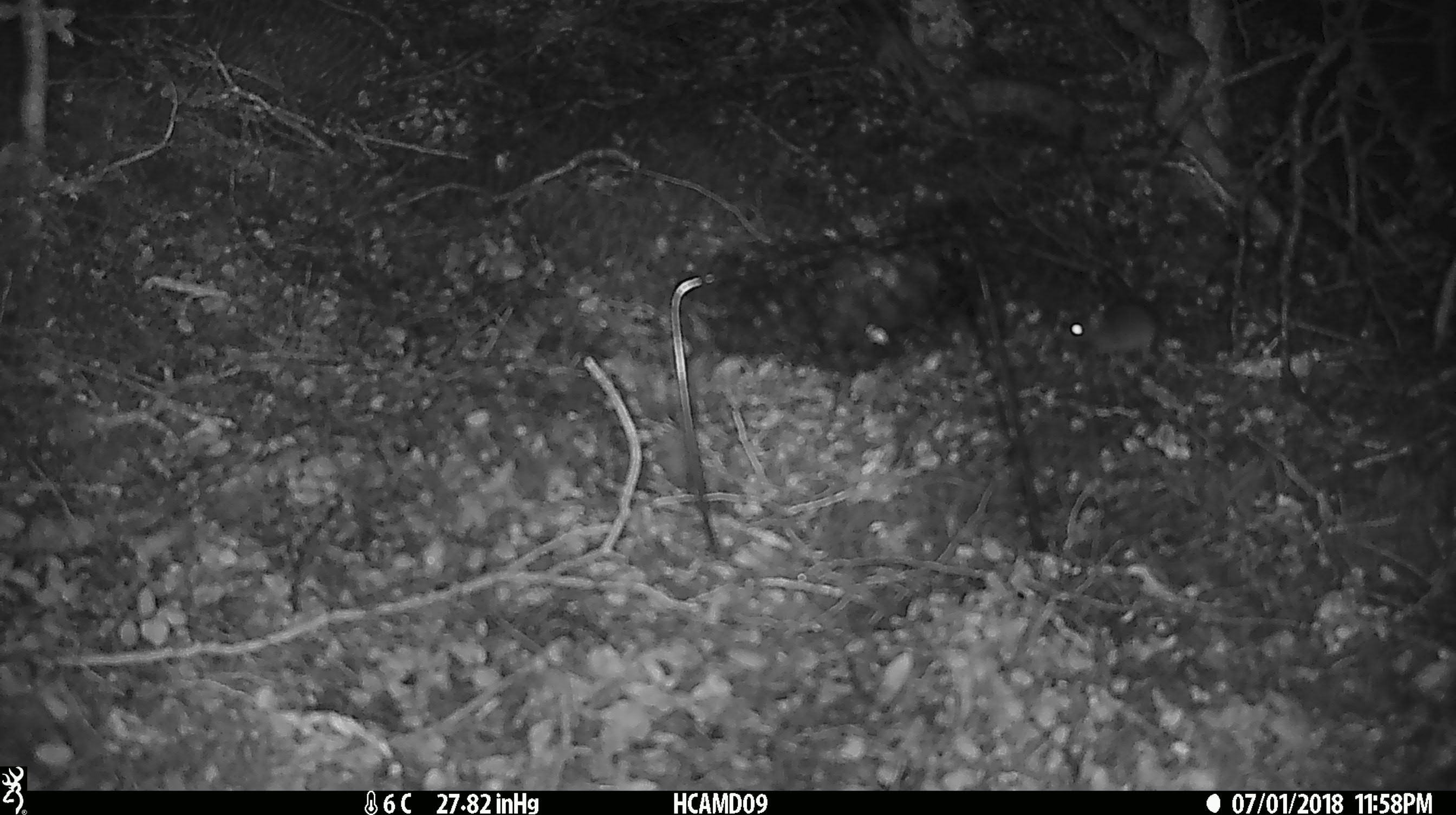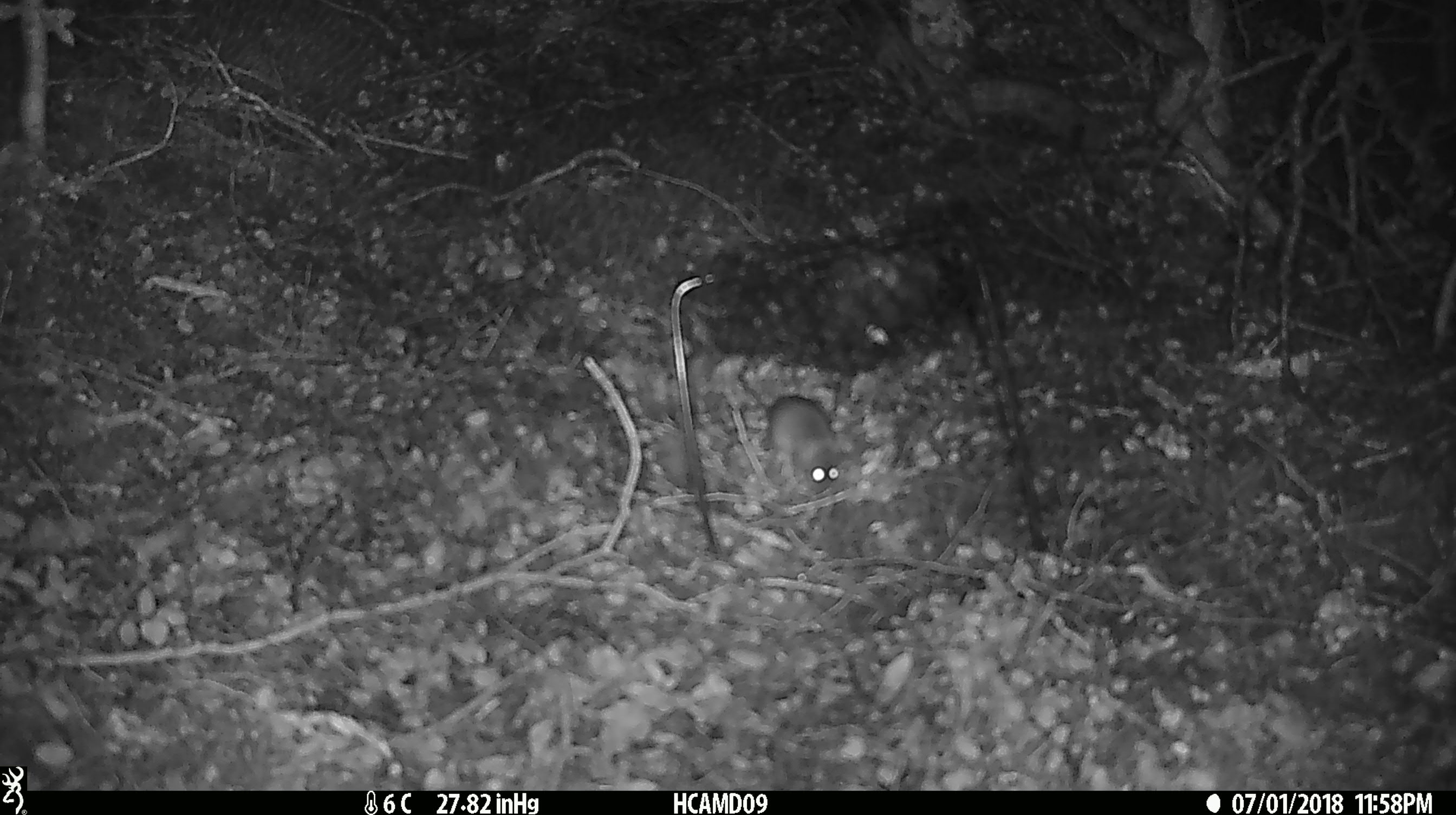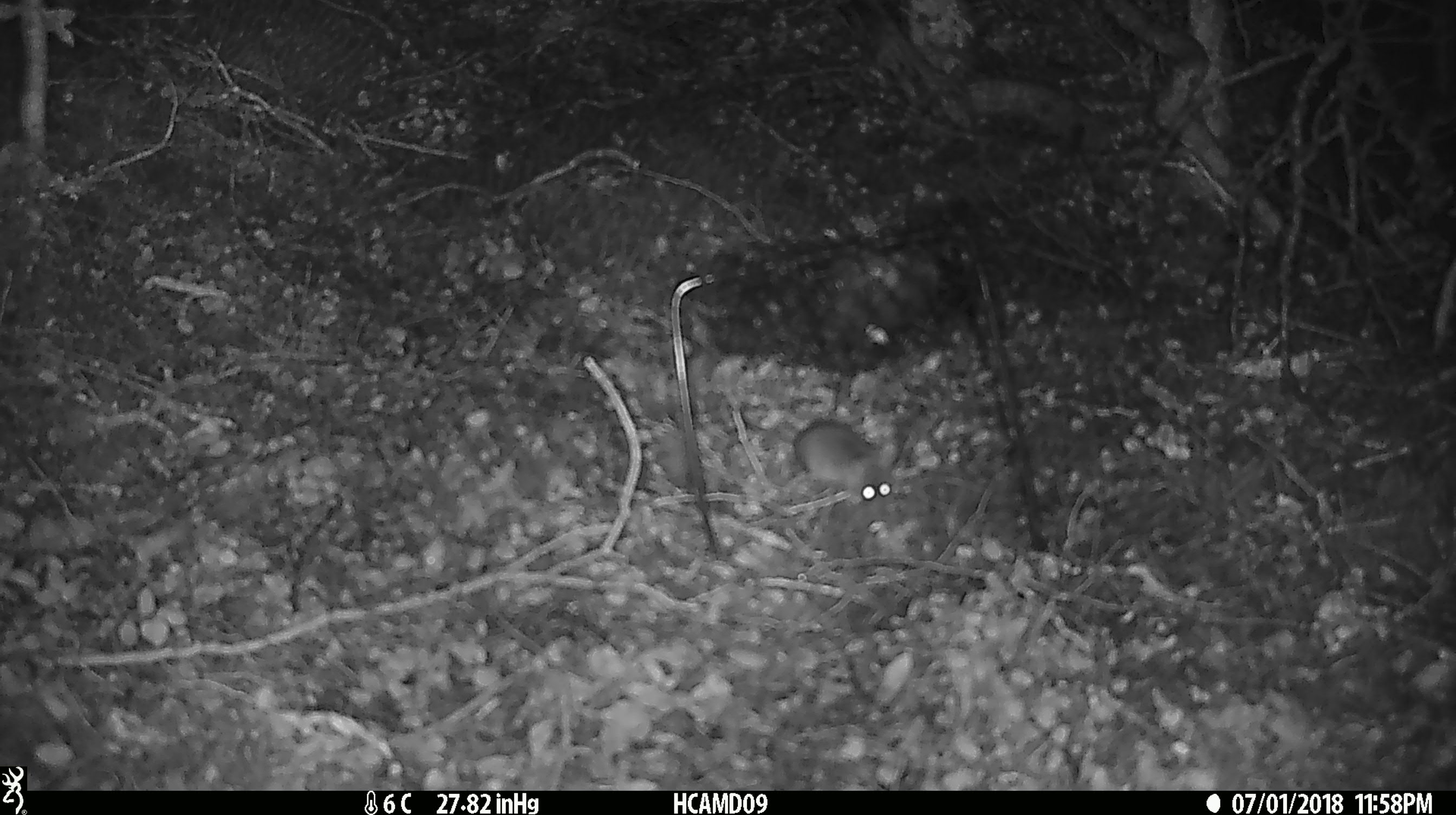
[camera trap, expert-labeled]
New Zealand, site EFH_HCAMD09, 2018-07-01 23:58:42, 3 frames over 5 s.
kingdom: Animalia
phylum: Chordata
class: Mammalia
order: Rodentia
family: Muridae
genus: Mus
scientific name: Mus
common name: mouse